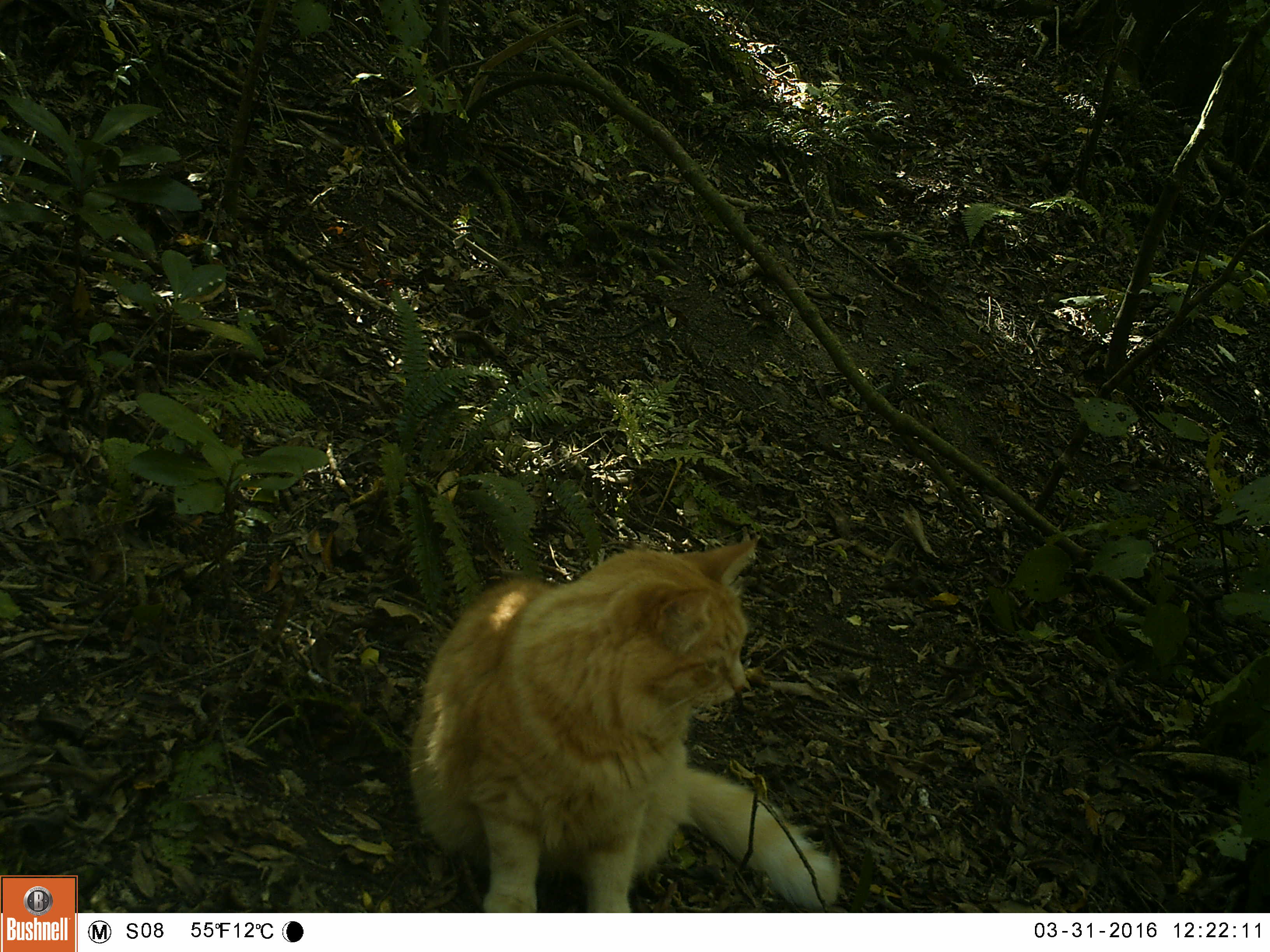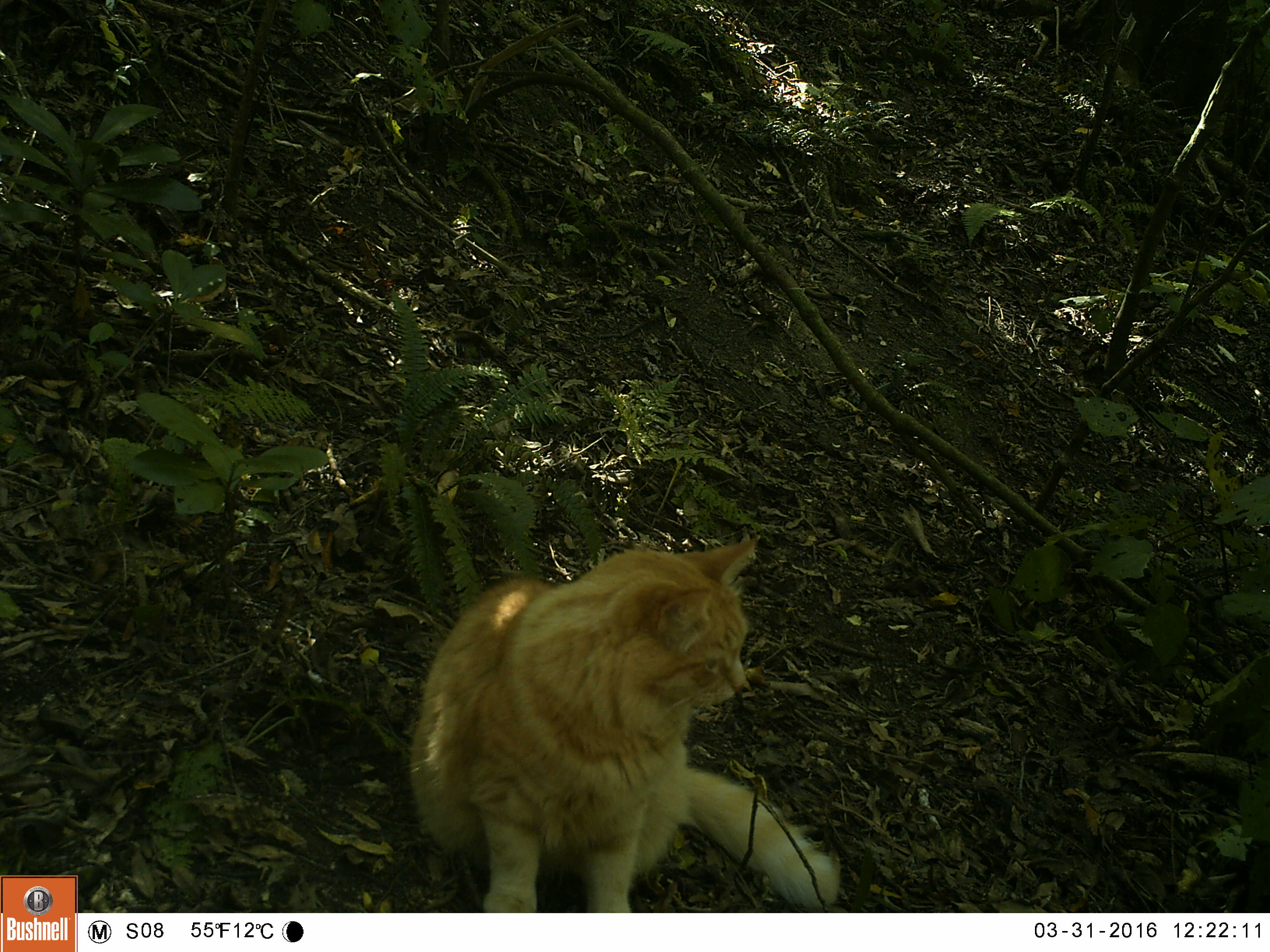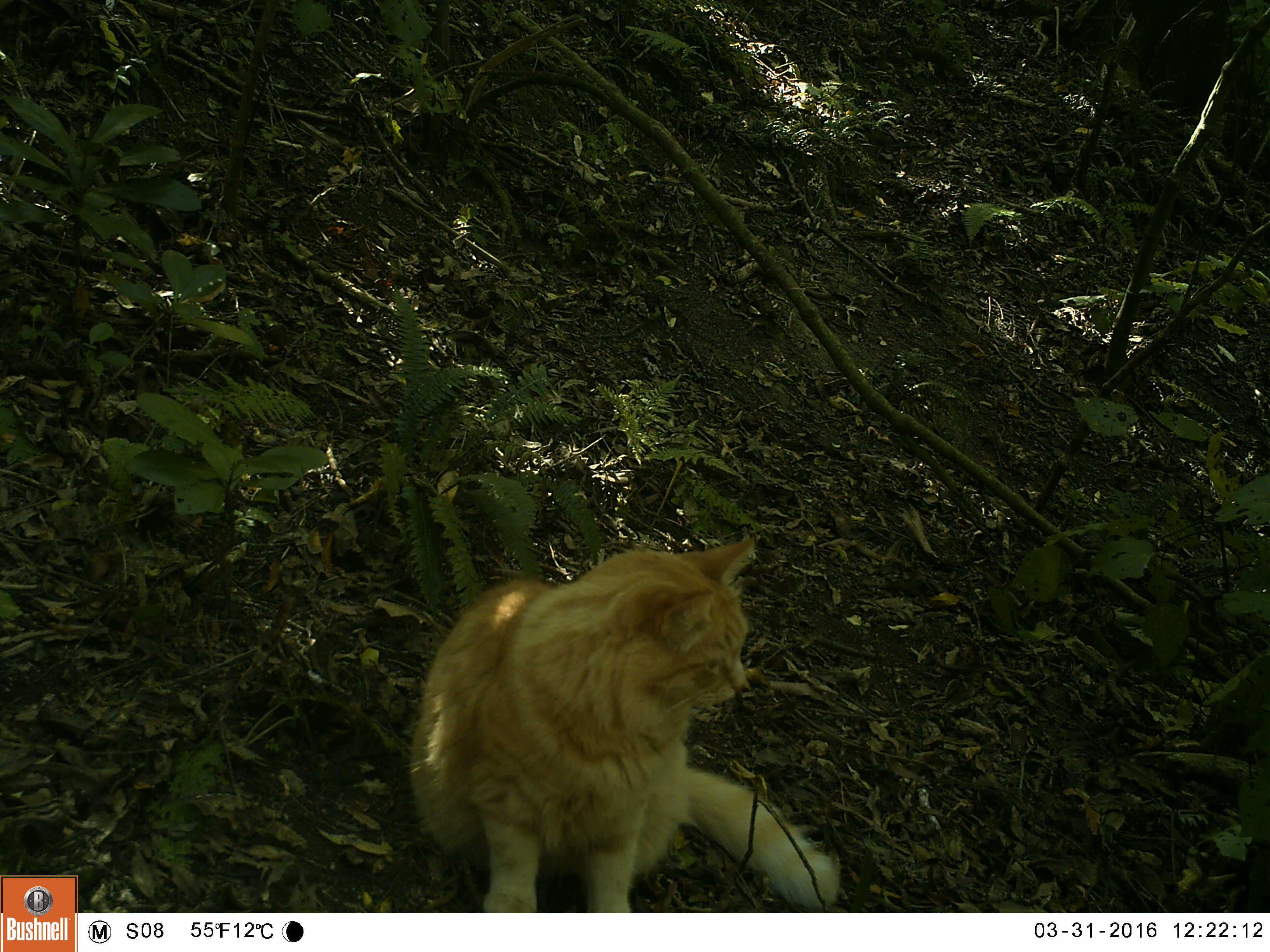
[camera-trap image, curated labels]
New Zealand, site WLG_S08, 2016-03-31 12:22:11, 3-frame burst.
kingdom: Animalia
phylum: Chordata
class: Mammalia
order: Carnivora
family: Felidae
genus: Felis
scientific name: Felis catus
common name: domestic cat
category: cat